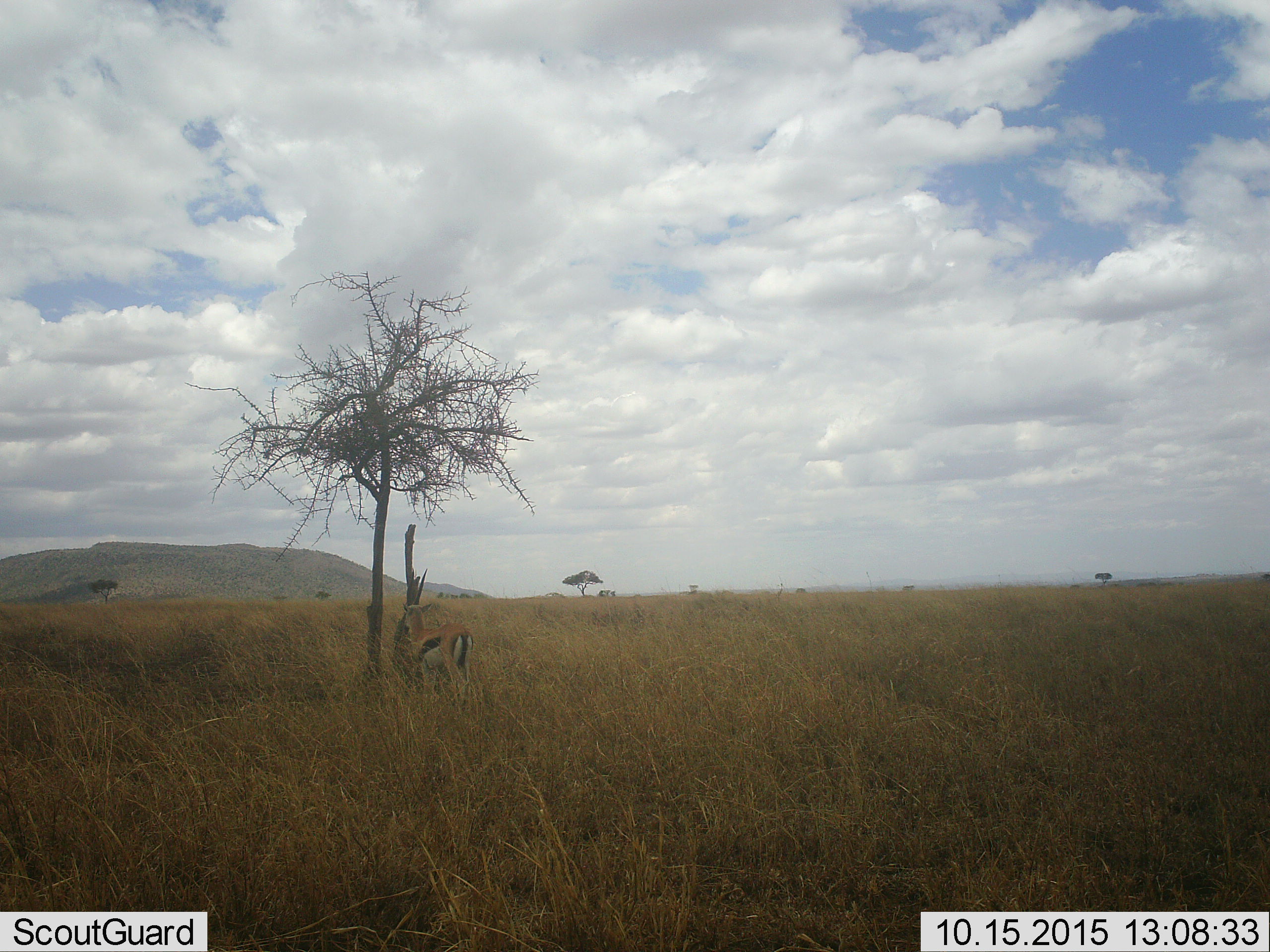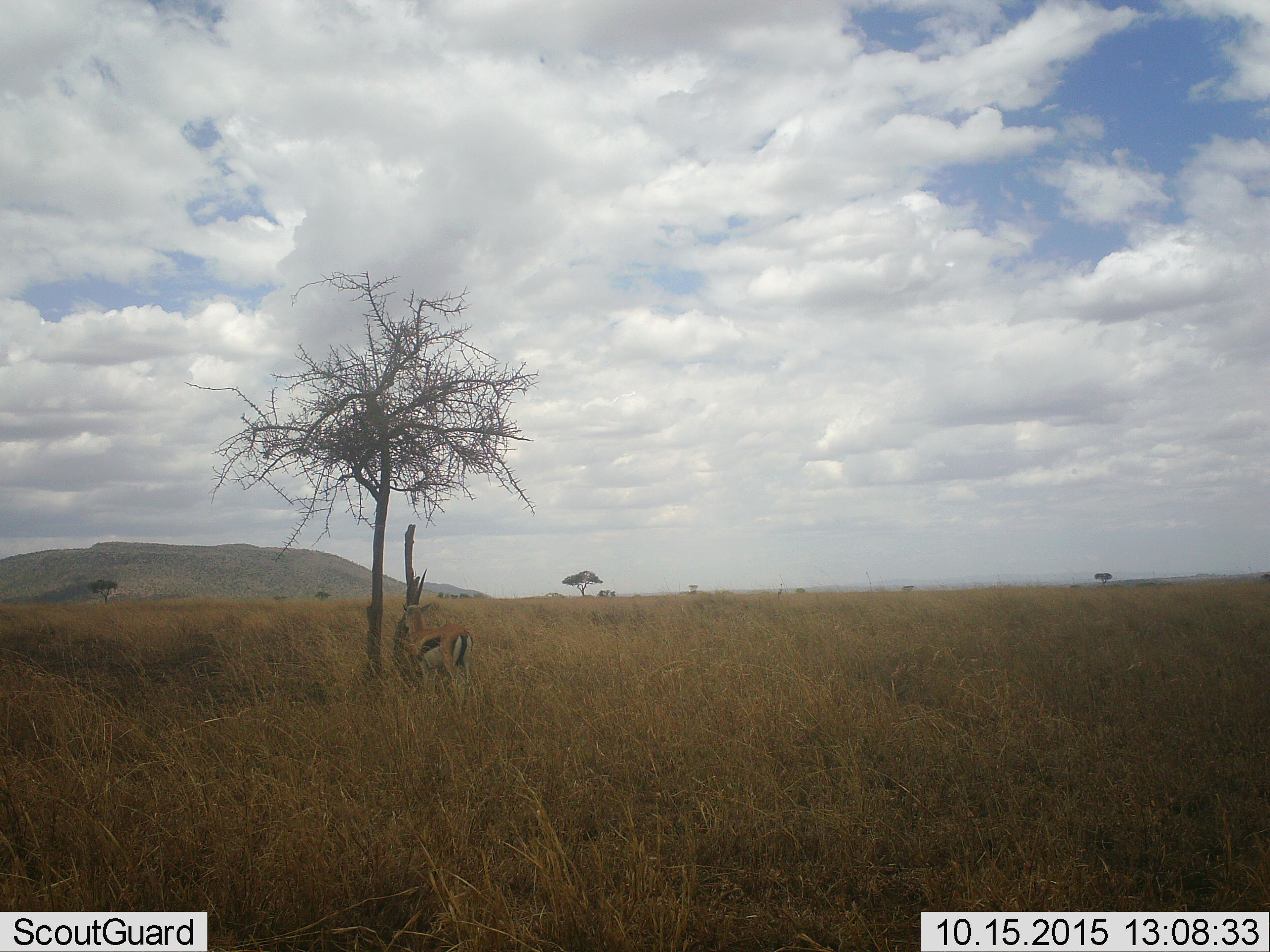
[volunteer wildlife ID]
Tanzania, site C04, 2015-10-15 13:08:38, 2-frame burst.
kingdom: Animalia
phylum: Chordata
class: Mammalia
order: Artiodactyla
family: Bovidae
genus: Eudorcas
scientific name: Eudorcas thomsonii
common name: thomson's gazelle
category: gazellethomsons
Gazellethomsons (thomson's gazelle) (Eudorcas thomsonii), count 1. Behavior (volunteer vote fractions): standing 100%, resting 0%, moving 0%, interacting 0%. Young present (vote fraction): 0%. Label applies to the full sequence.